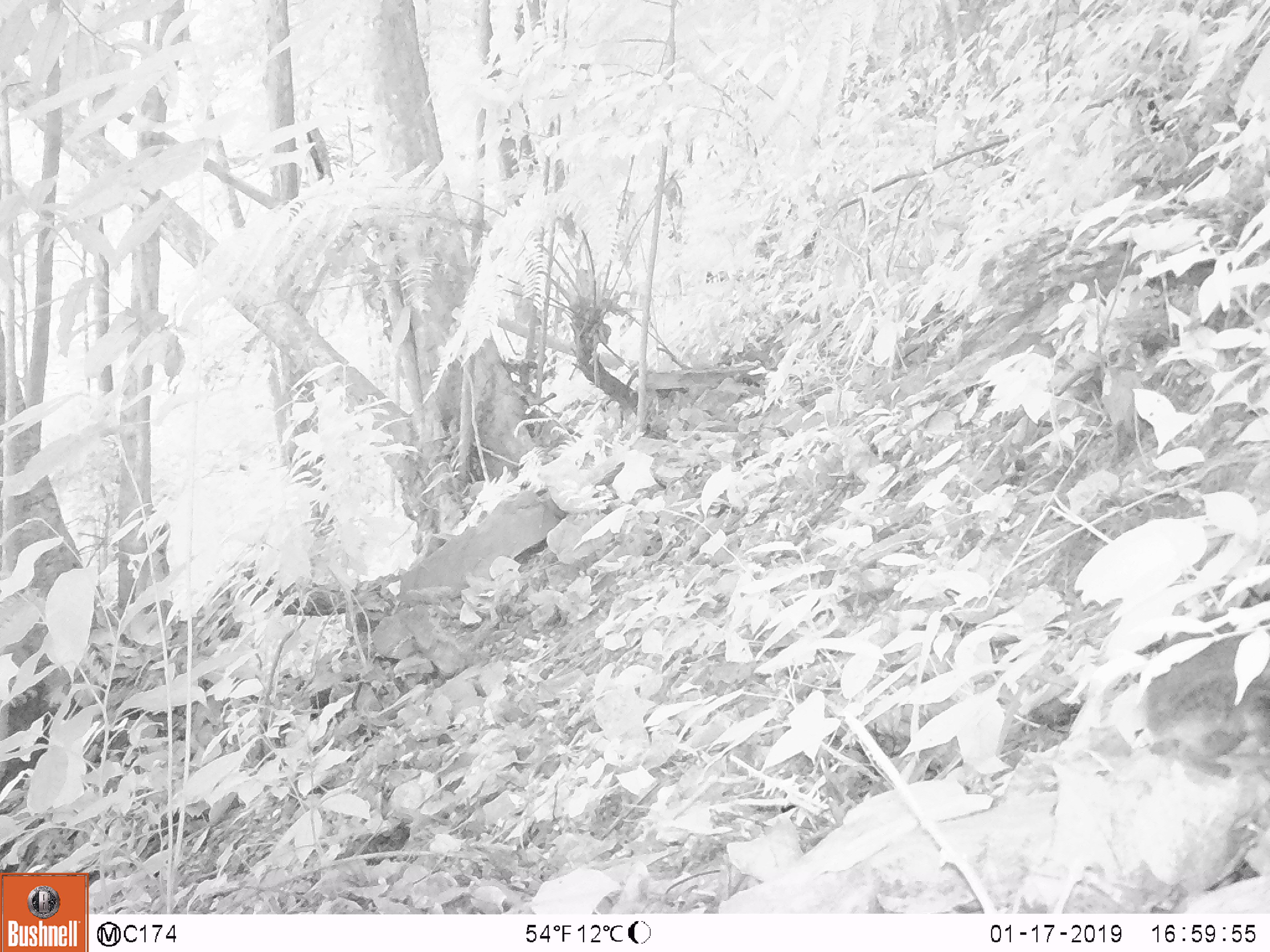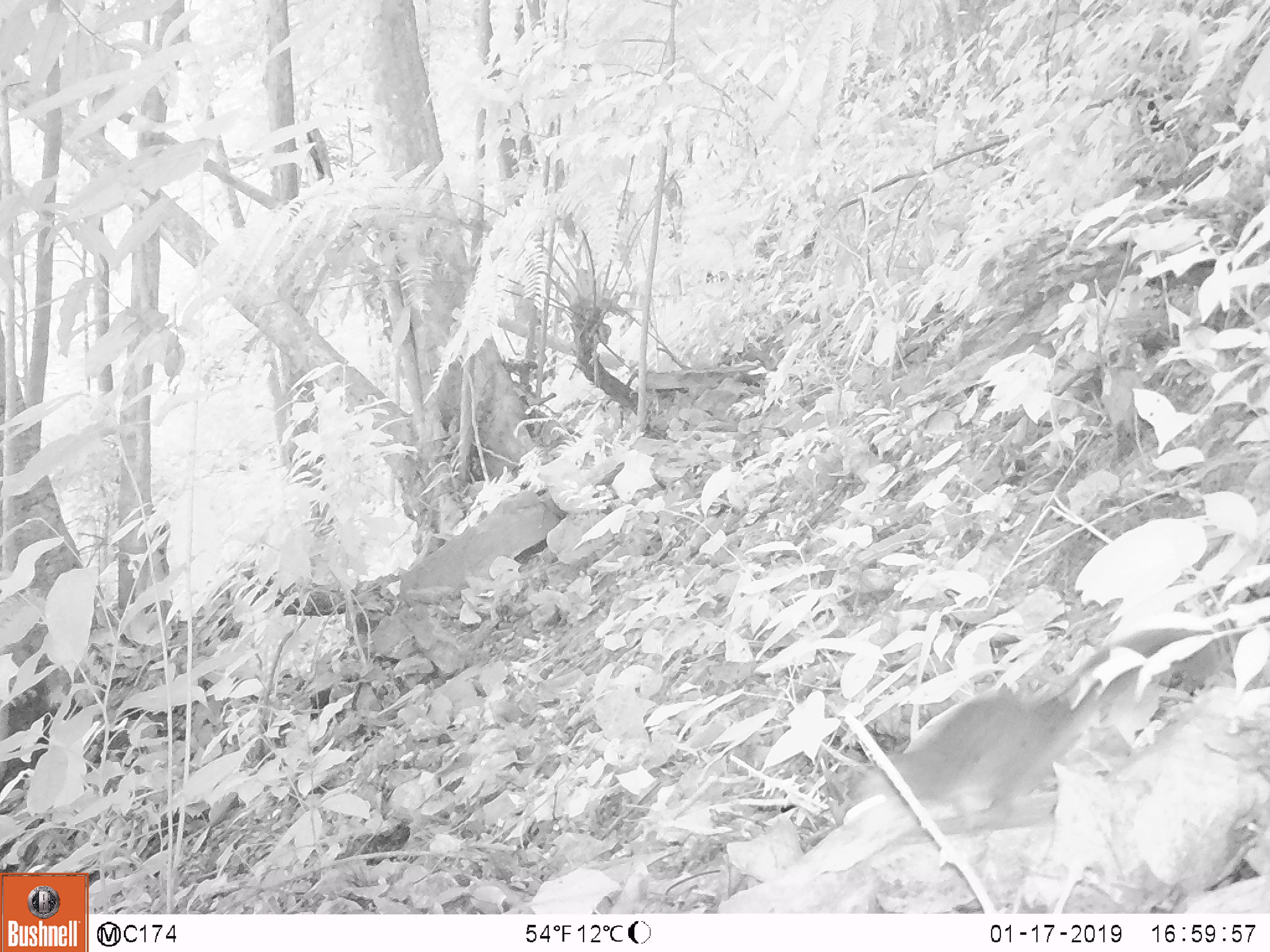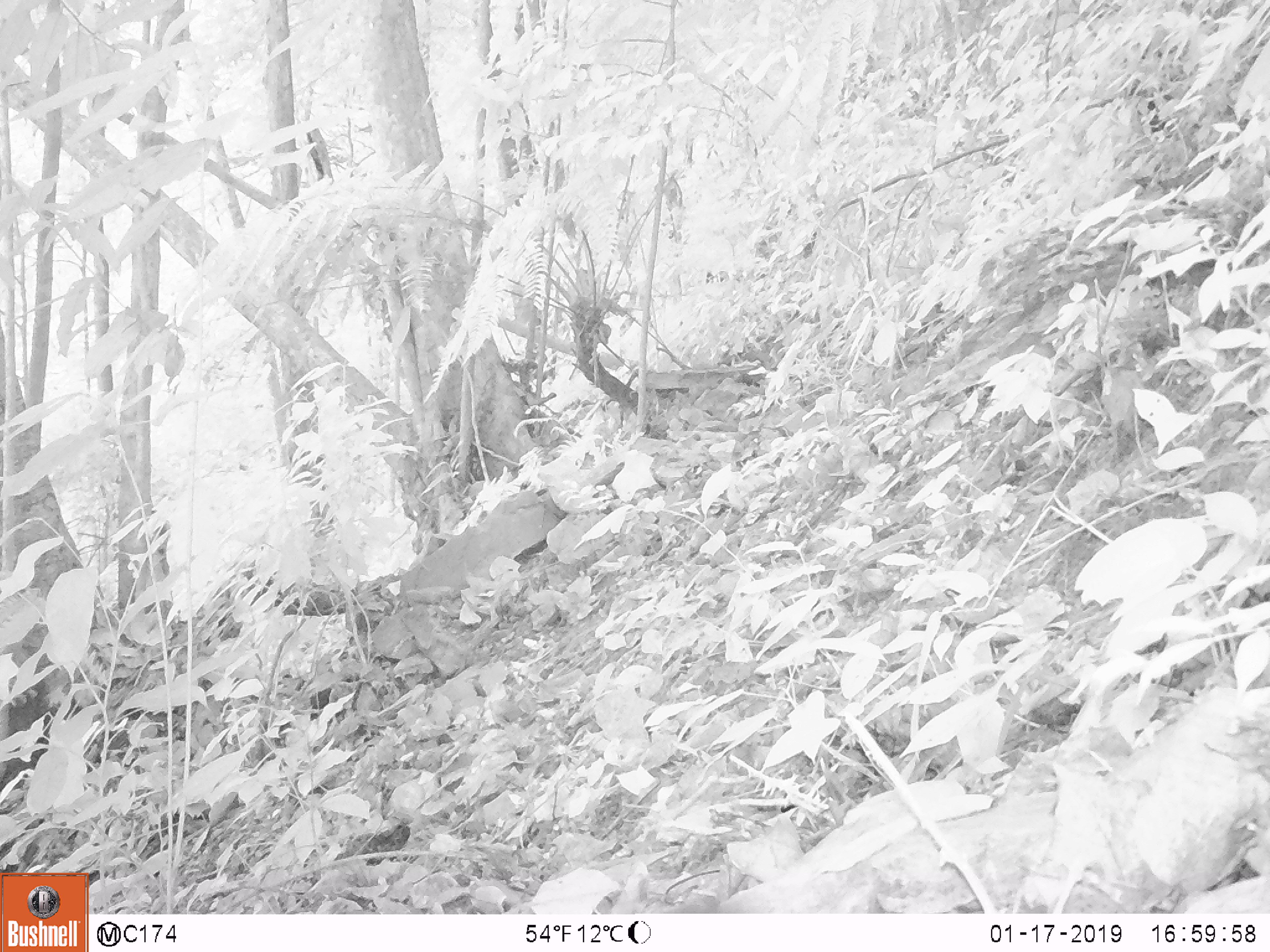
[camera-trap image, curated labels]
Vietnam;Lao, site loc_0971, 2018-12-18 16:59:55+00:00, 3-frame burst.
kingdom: Animalia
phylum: Chordata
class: Mammalia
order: Rodentia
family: Sciuridae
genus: Sciurus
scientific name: Sciurus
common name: squirrel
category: unidentified squirrel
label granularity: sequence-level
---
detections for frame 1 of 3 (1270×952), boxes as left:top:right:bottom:
unidentified squirrel: 1138:626:1270:734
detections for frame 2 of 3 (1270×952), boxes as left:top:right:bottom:
unidentified squirrel: 843:626:1223:820